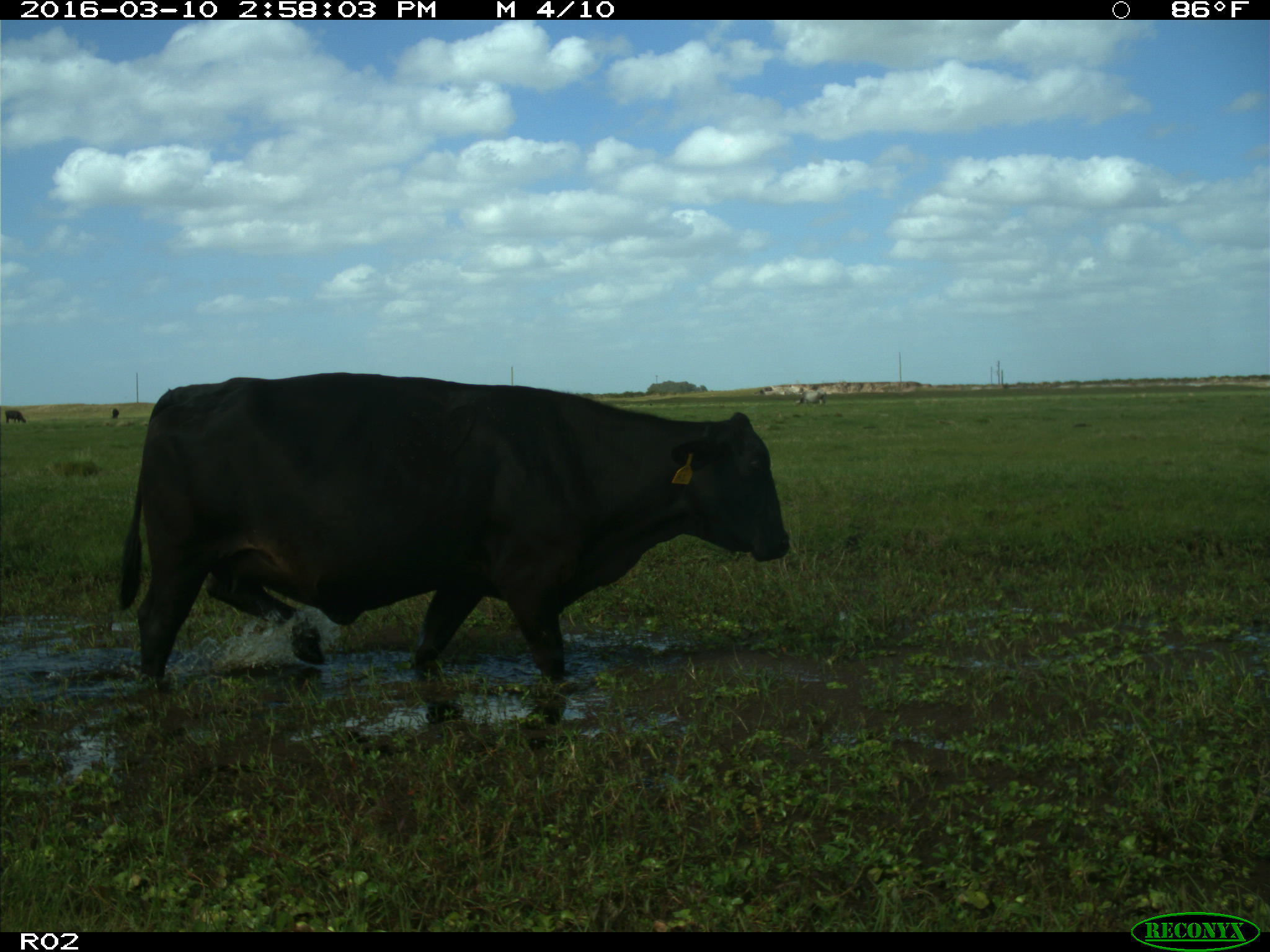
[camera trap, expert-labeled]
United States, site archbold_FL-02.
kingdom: Animalia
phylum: Chordata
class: Mammalia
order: Artiodactyla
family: Bovidae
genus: Bos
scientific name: Bos taurus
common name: domestic cow